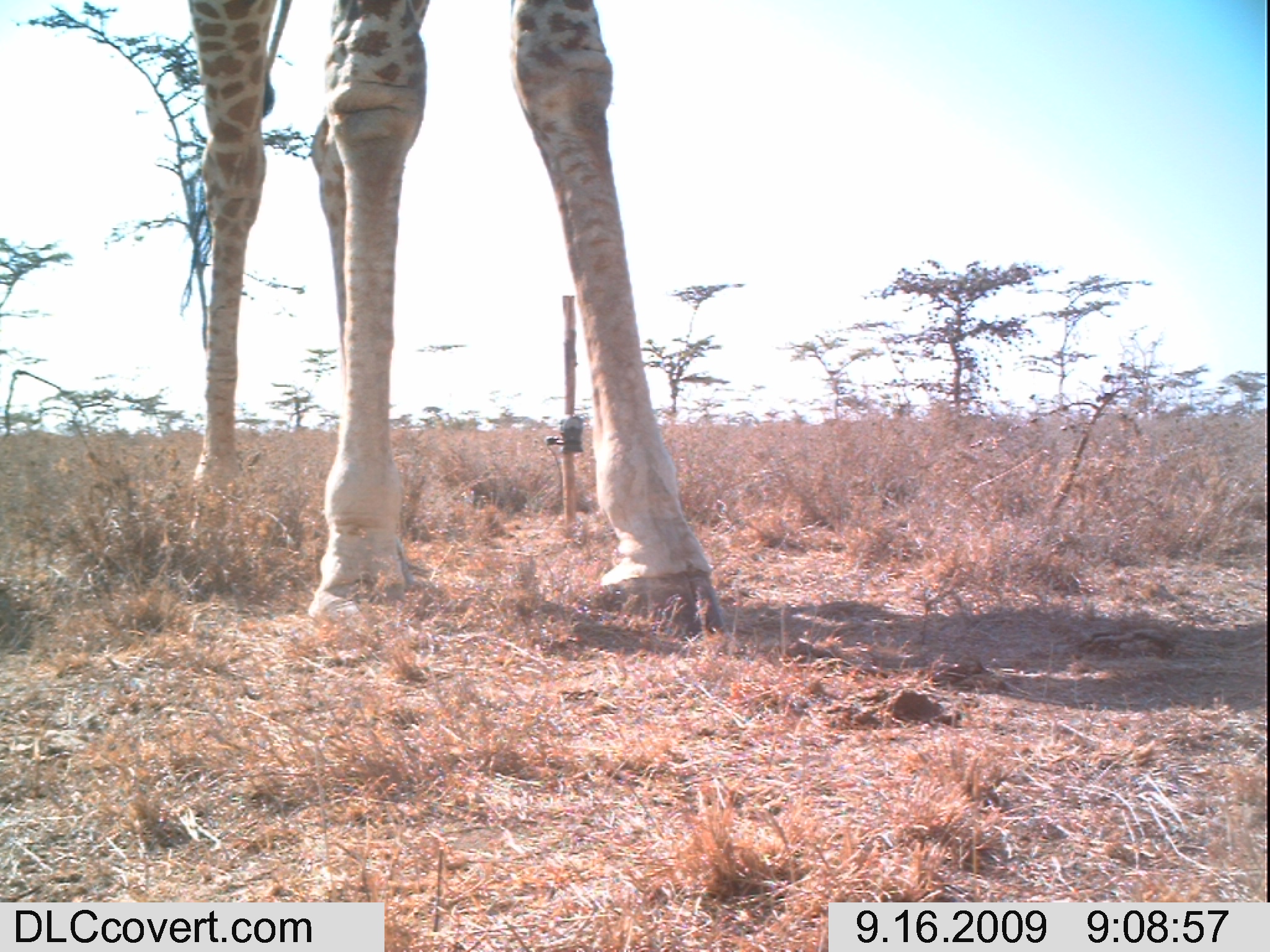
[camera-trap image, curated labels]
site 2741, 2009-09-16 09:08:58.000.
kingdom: Animalia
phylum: Chordata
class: Mammalia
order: Artiodactyla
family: Giraffidae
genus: Giraffa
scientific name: Giraffa camelopardalis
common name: giraffe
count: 1